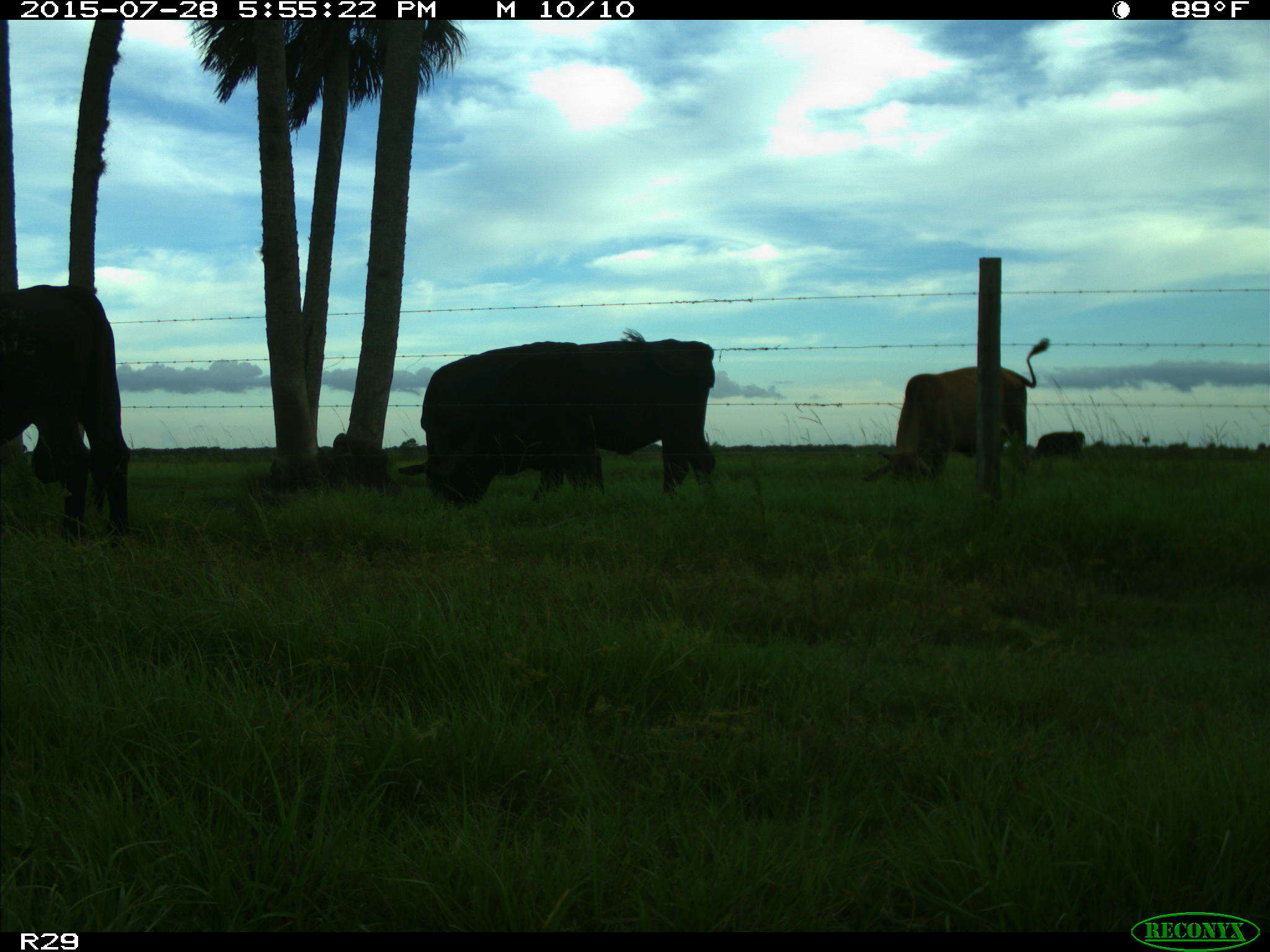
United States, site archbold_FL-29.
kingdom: Animalia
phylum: Chordata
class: Mammalia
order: Artiodactyla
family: Bovidae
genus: Bos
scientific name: Bos taurus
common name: domestic cow